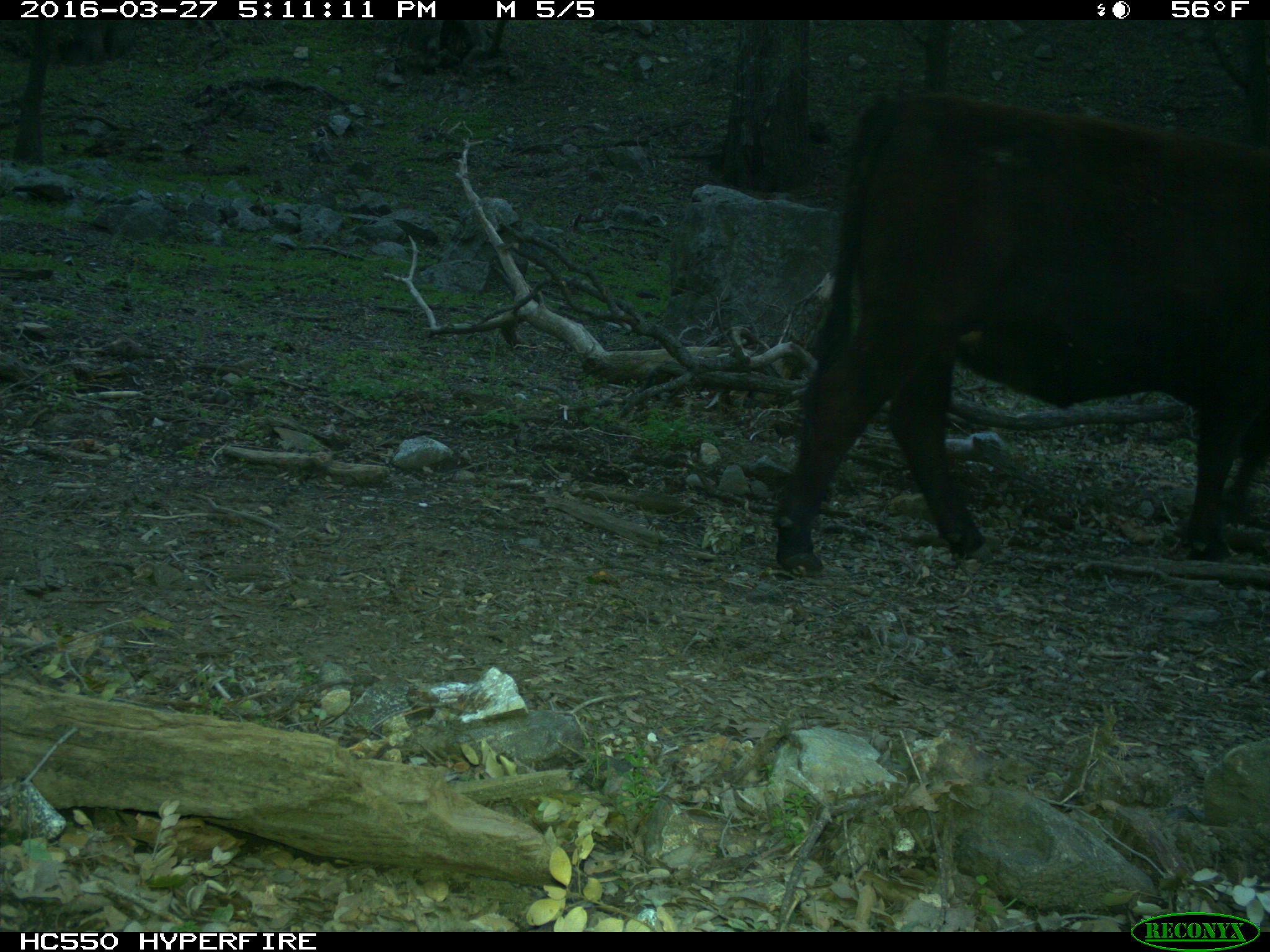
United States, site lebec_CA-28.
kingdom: Animalia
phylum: Chordata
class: Mammalia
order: Artiodactyla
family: Bovidae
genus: Bos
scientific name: Bos taurus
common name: domestic cow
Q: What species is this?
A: Bos taurus (domestic cow).